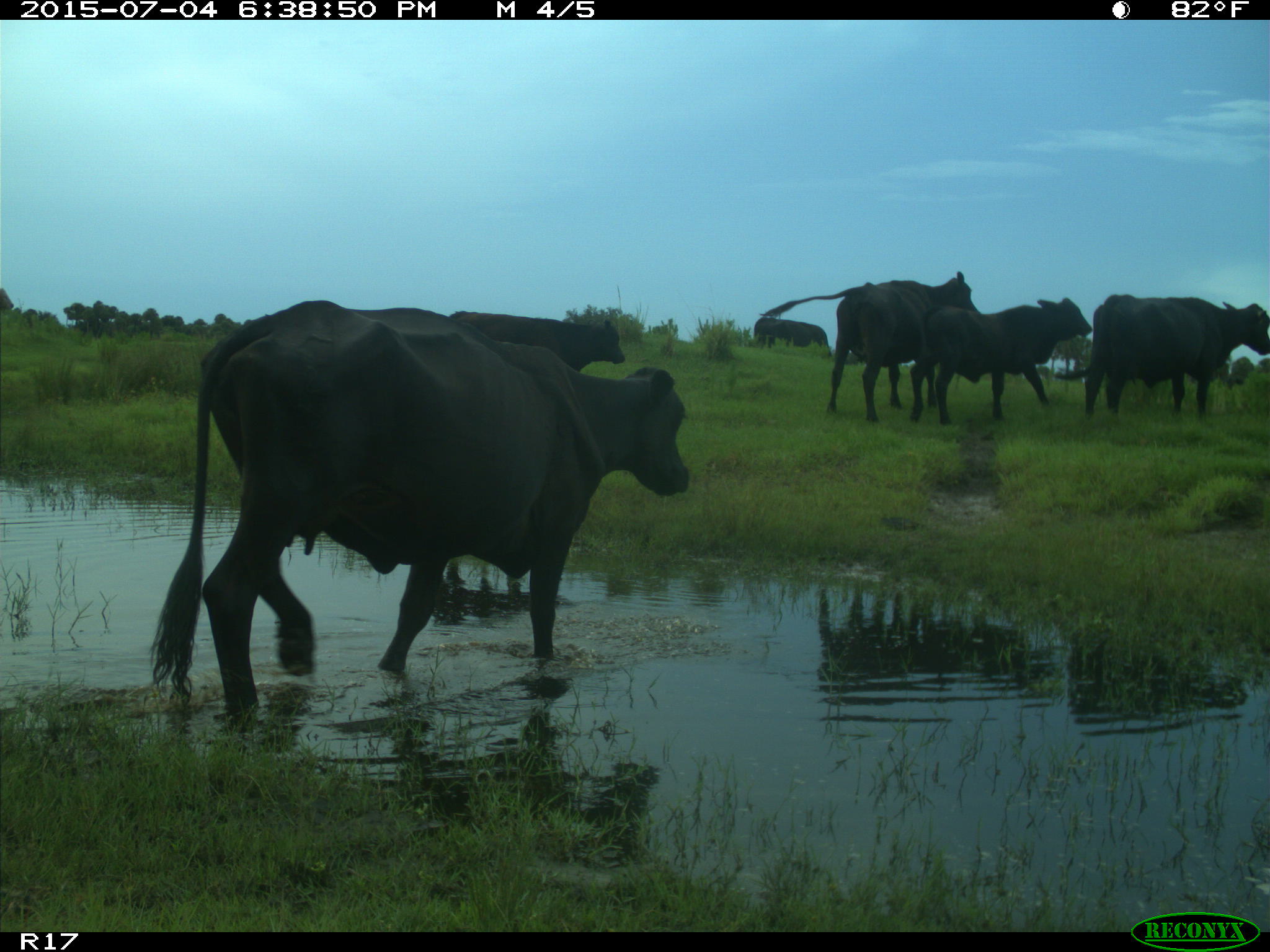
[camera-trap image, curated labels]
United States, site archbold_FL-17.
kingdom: Animalia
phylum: Chordata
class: Mammalia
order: Artiodactyla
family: Bovidae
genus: Bos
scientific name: Bos taurus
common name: domestic cow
Bos taurus (domestic cow).